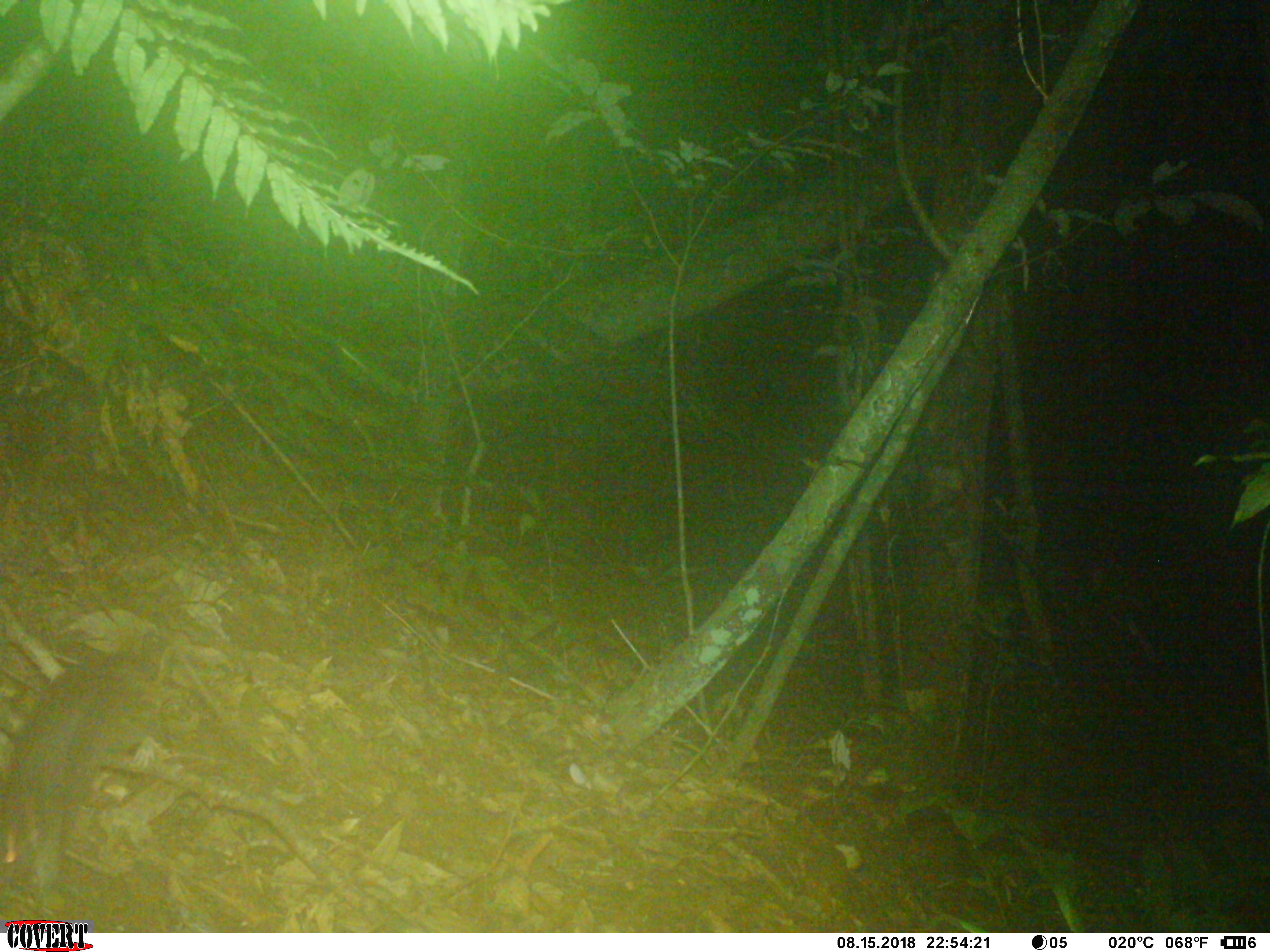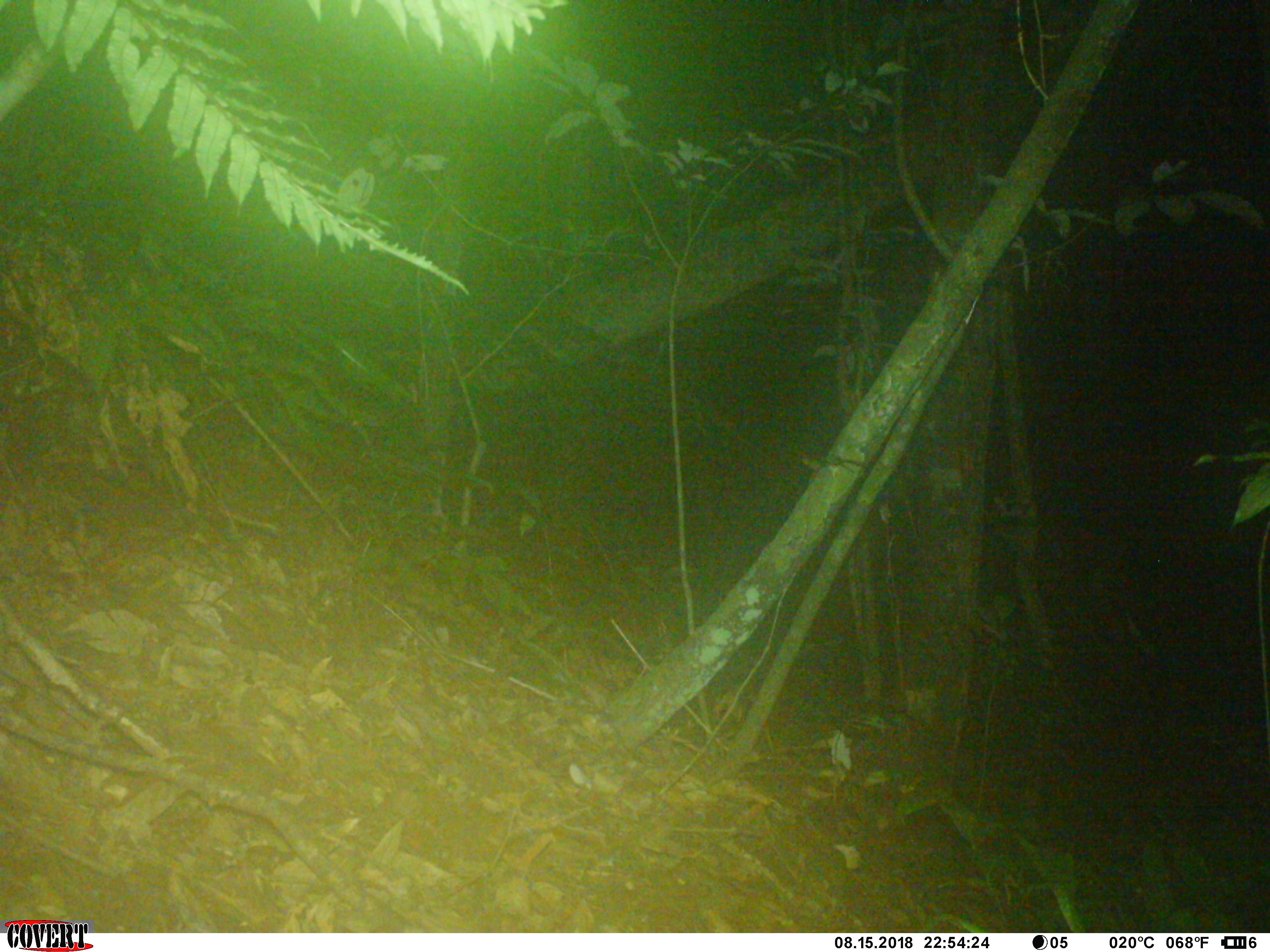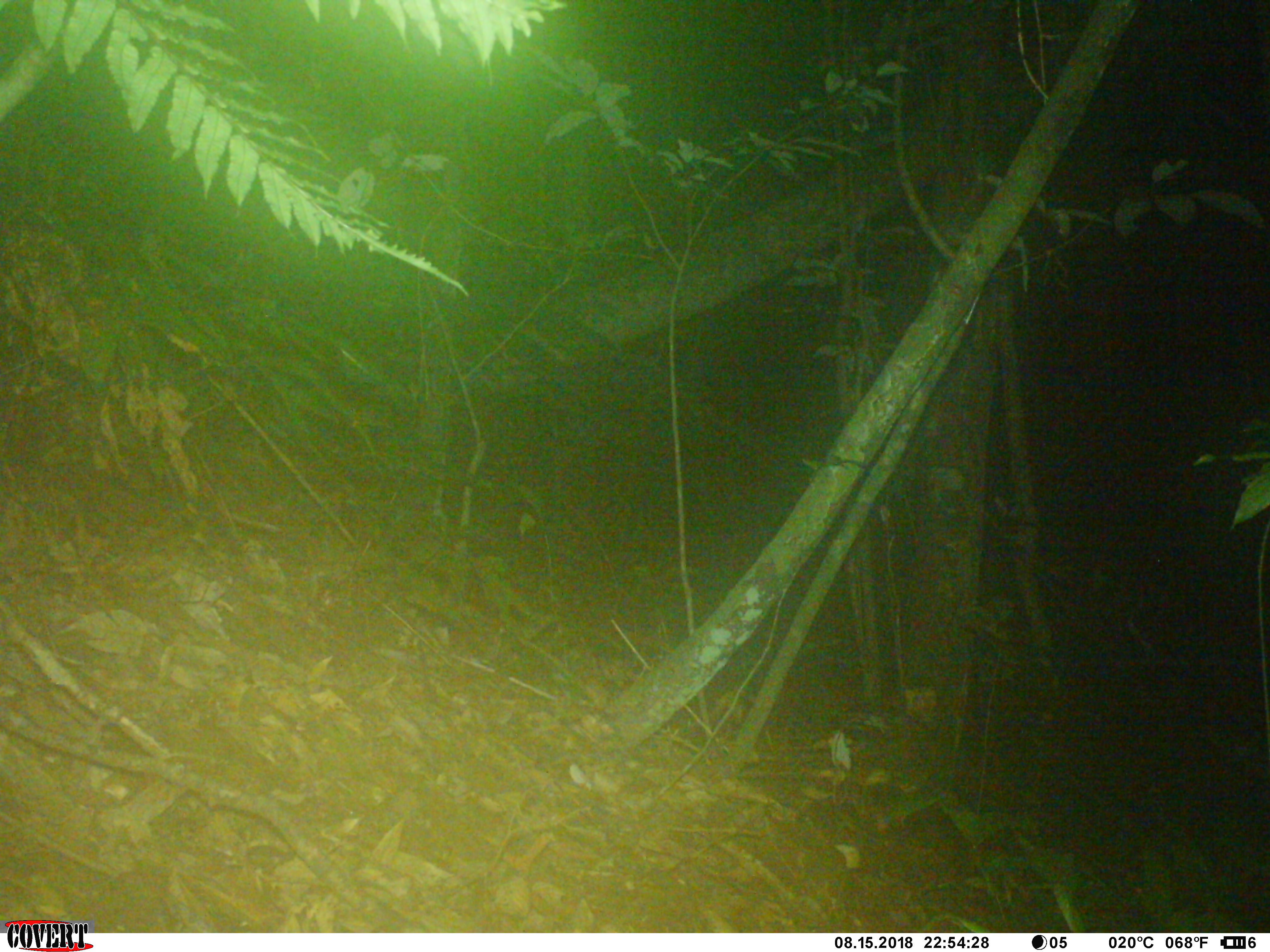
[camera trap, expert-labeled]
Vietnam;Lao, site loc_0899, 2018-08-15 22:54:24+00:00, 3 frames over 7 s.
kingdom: Animalia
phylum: Chordata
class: Mammalia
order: Rodentia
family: Muridae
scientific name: Muridae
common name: old-world mice and rats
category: unidentified murid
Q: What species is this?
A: Unidentified murid (old-world mice and rats) (Muridae).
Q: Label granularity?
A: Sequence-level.